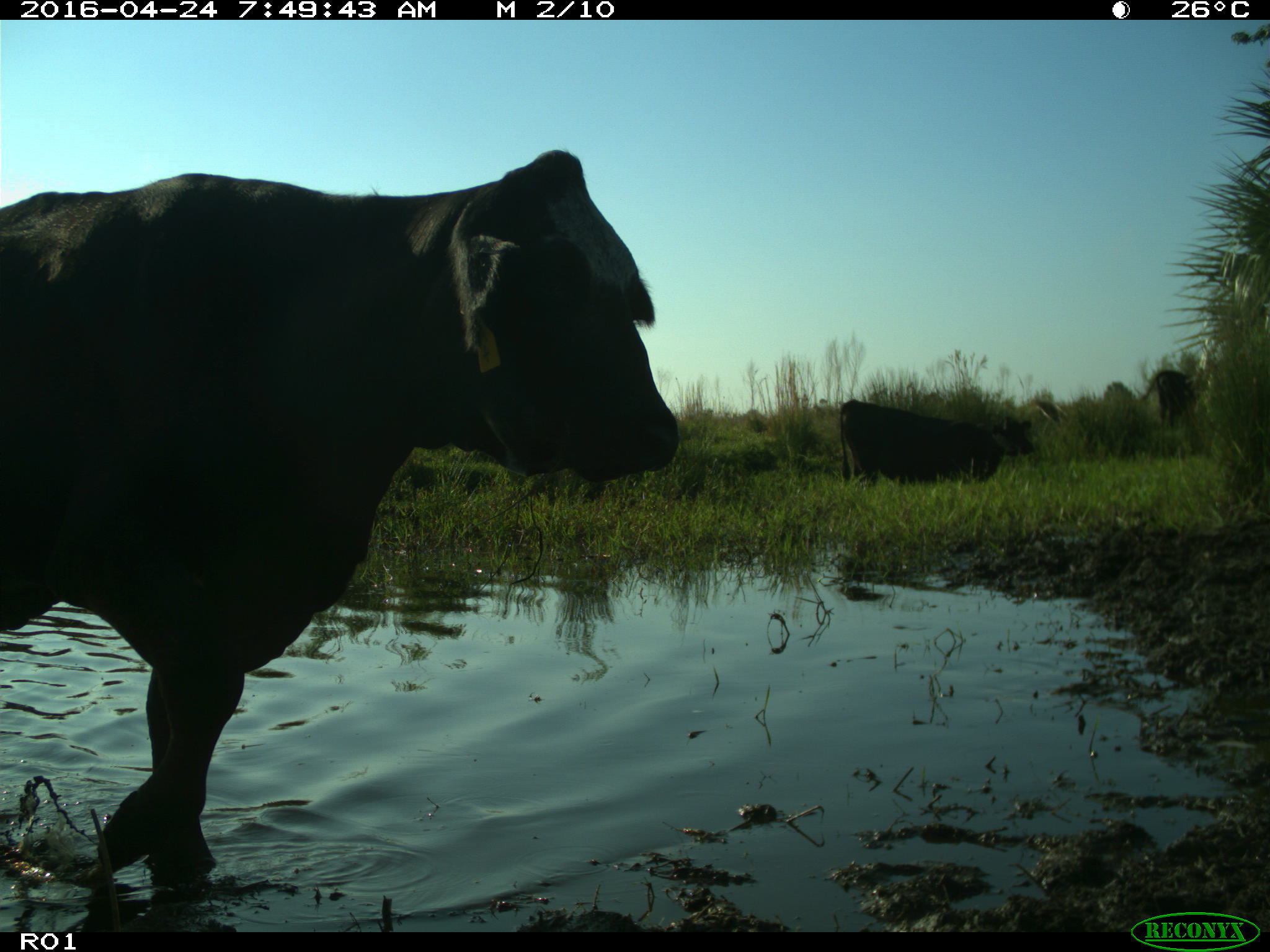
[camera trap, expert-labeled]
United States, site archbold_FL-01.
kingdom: Animalia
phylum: Chordata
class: Mammalia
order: Artiodactyla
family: Bovidae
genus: Bos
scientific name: Bos taurus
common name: domestic cow